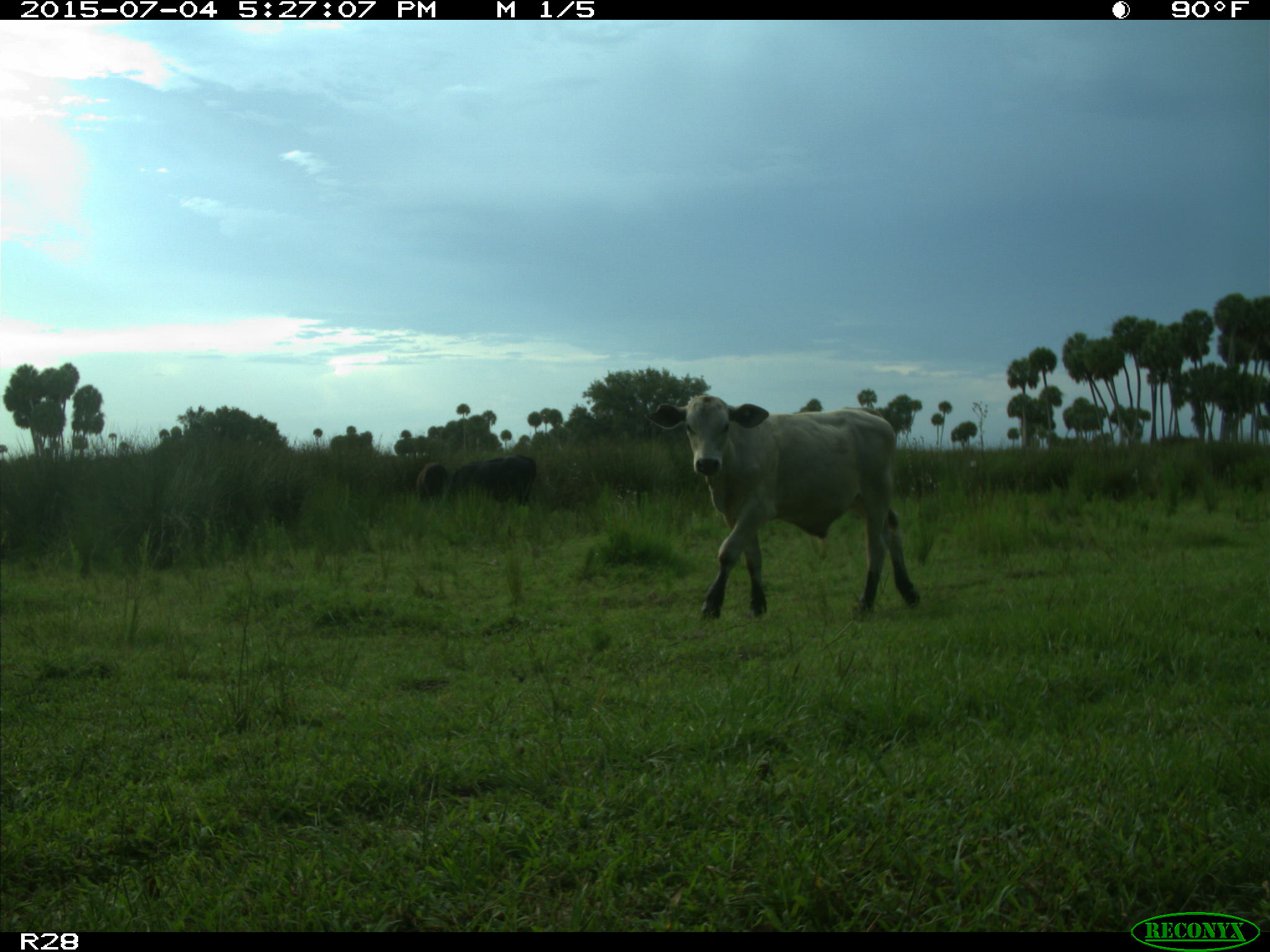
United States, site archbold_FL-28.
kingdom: Animalia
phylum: Chordata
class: Mammalia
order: Artiodactyla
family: Bovidae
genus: Bos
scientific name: Bos taurus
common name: domestic cow